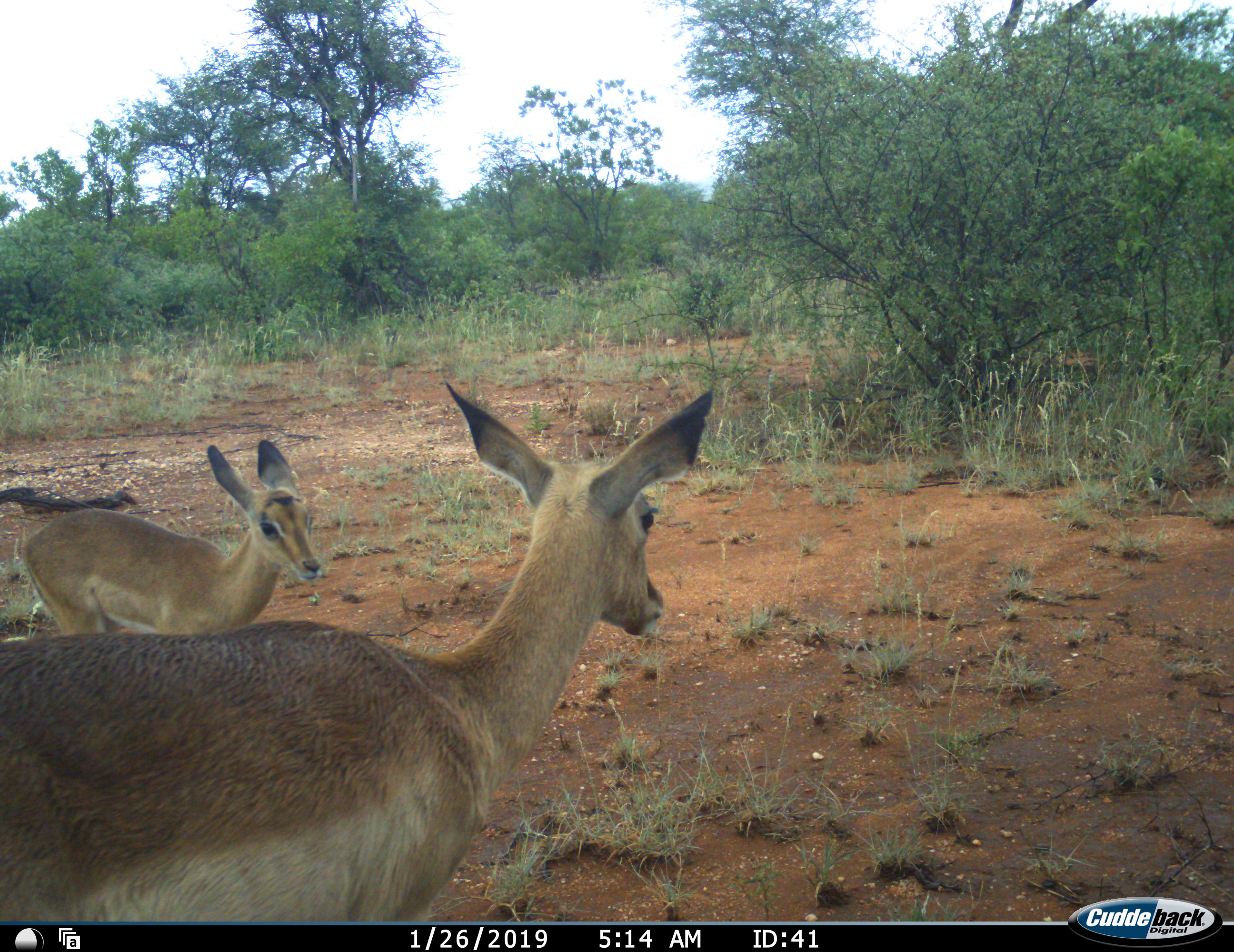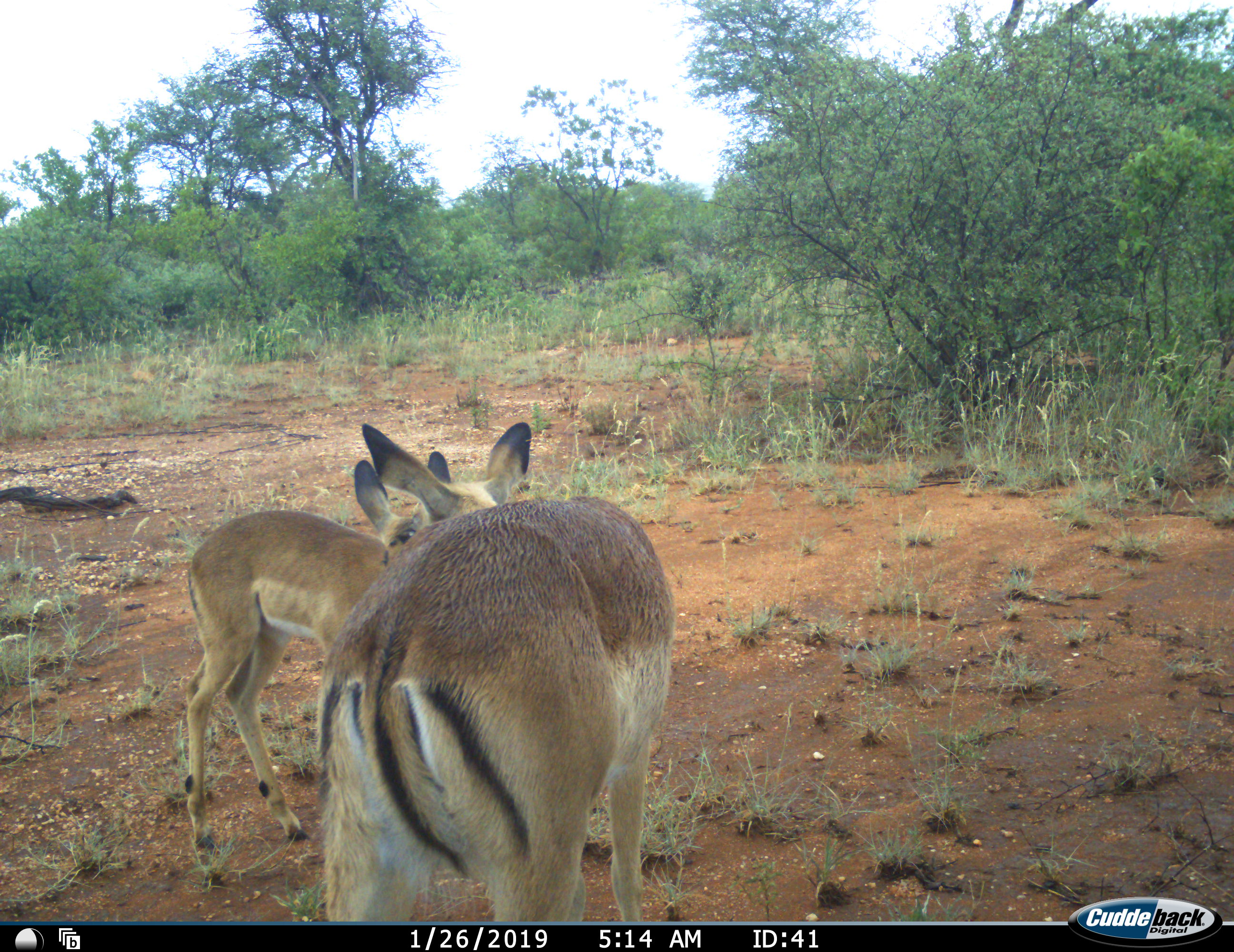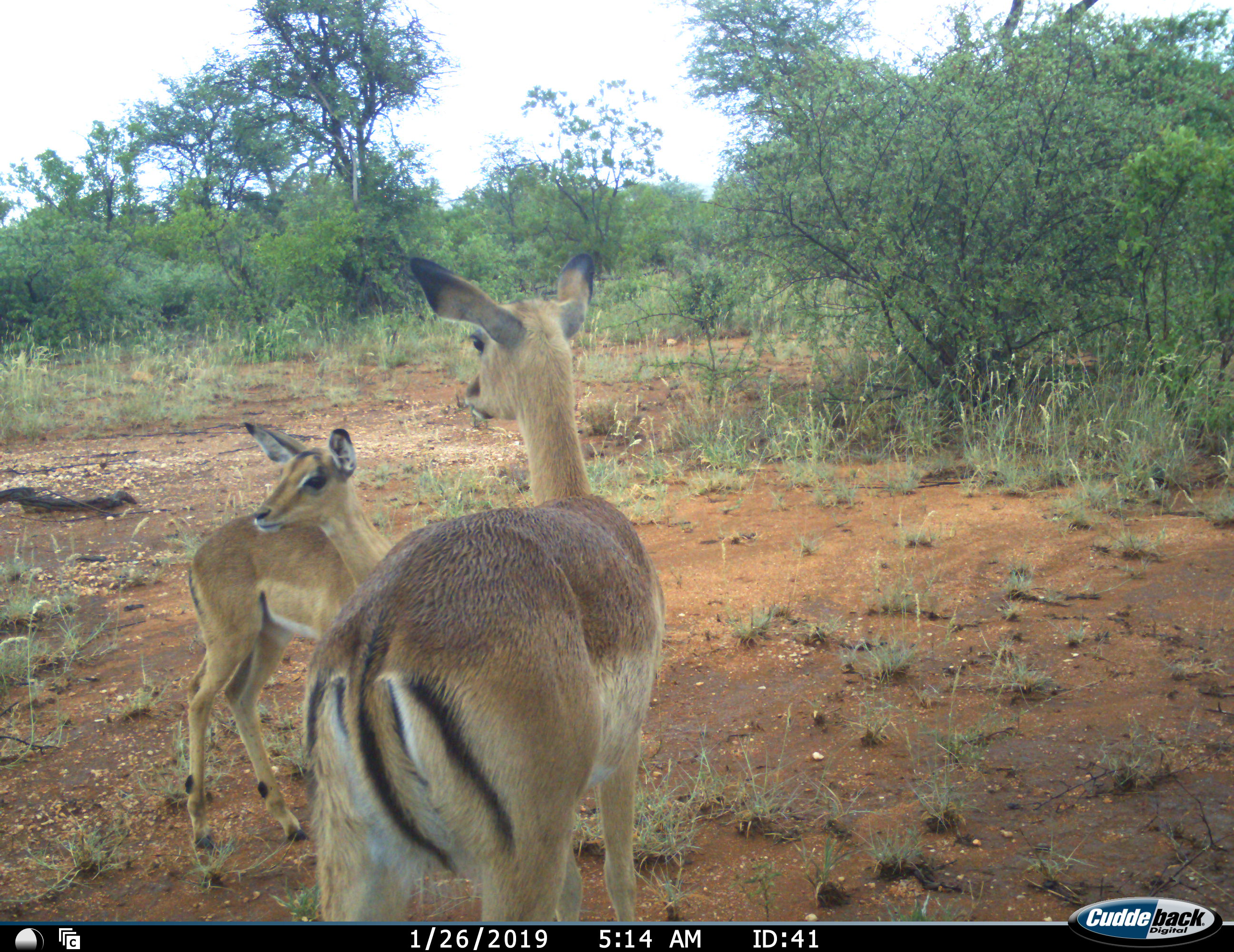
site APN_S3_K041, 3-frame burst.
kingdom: Animalia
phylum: Chordata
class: Mammalia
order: Artiodactyla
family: Bovidae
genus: Aepyceros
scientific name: Aepyceros melampus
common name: impala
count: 2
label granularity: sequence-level